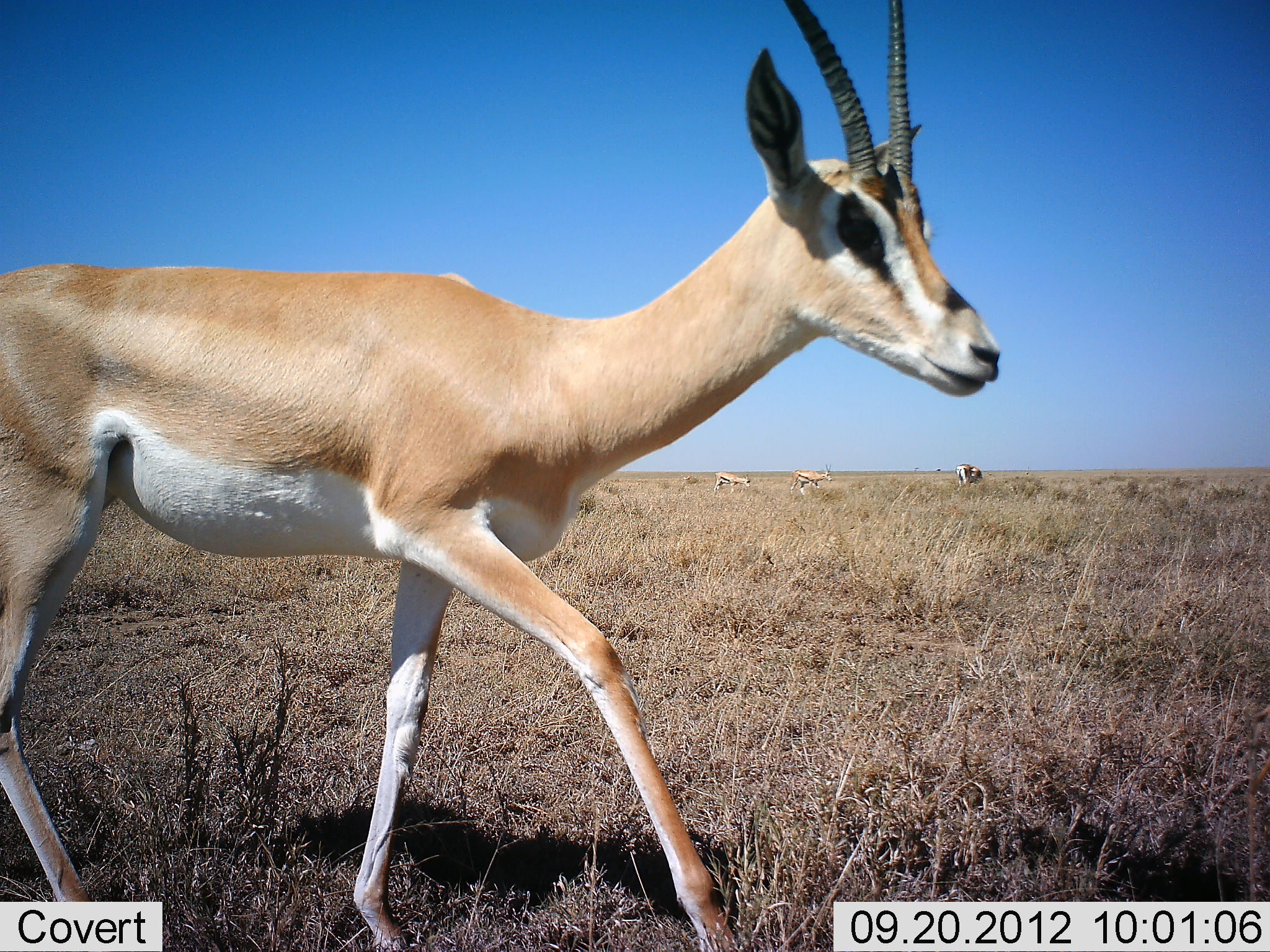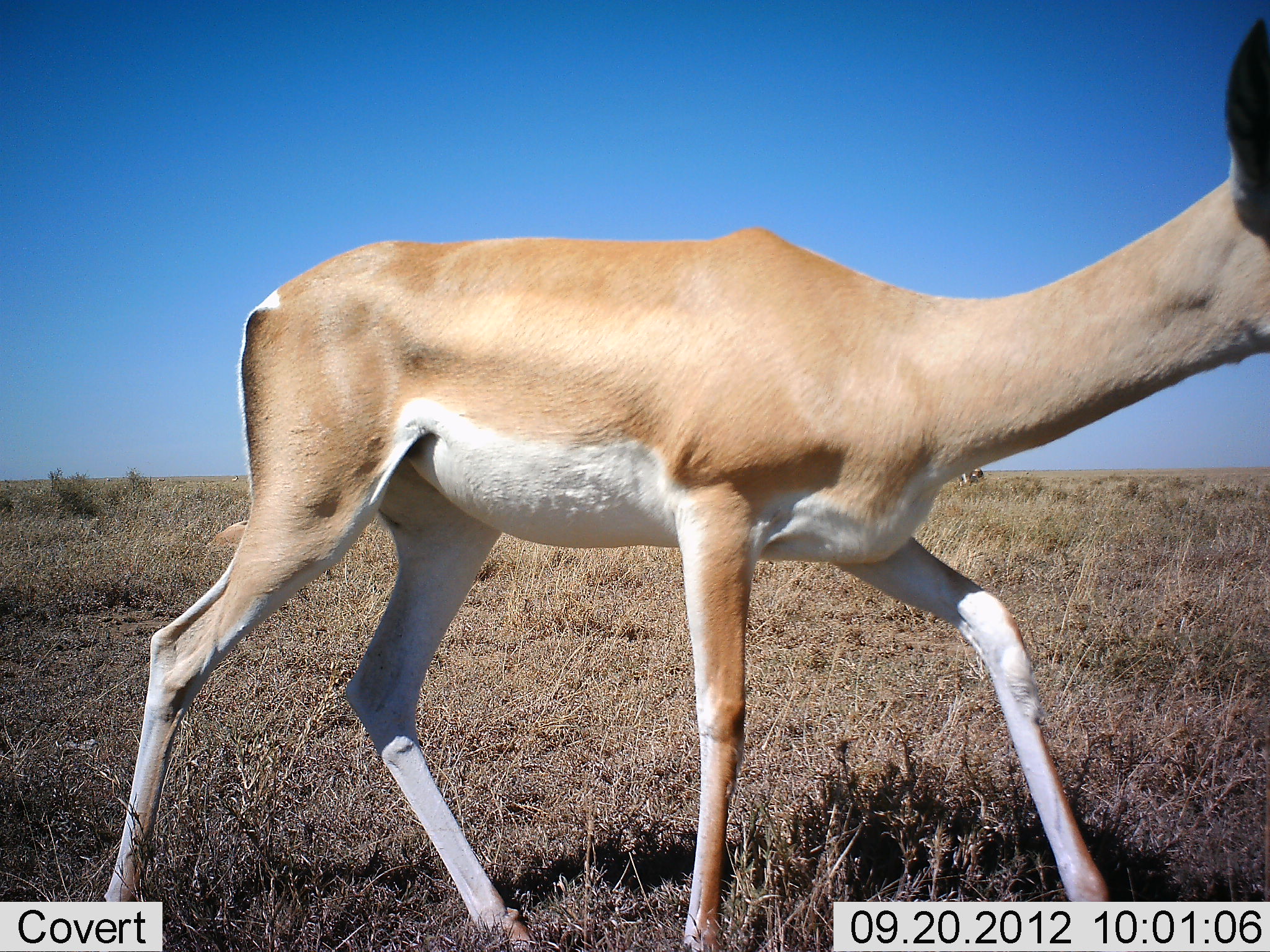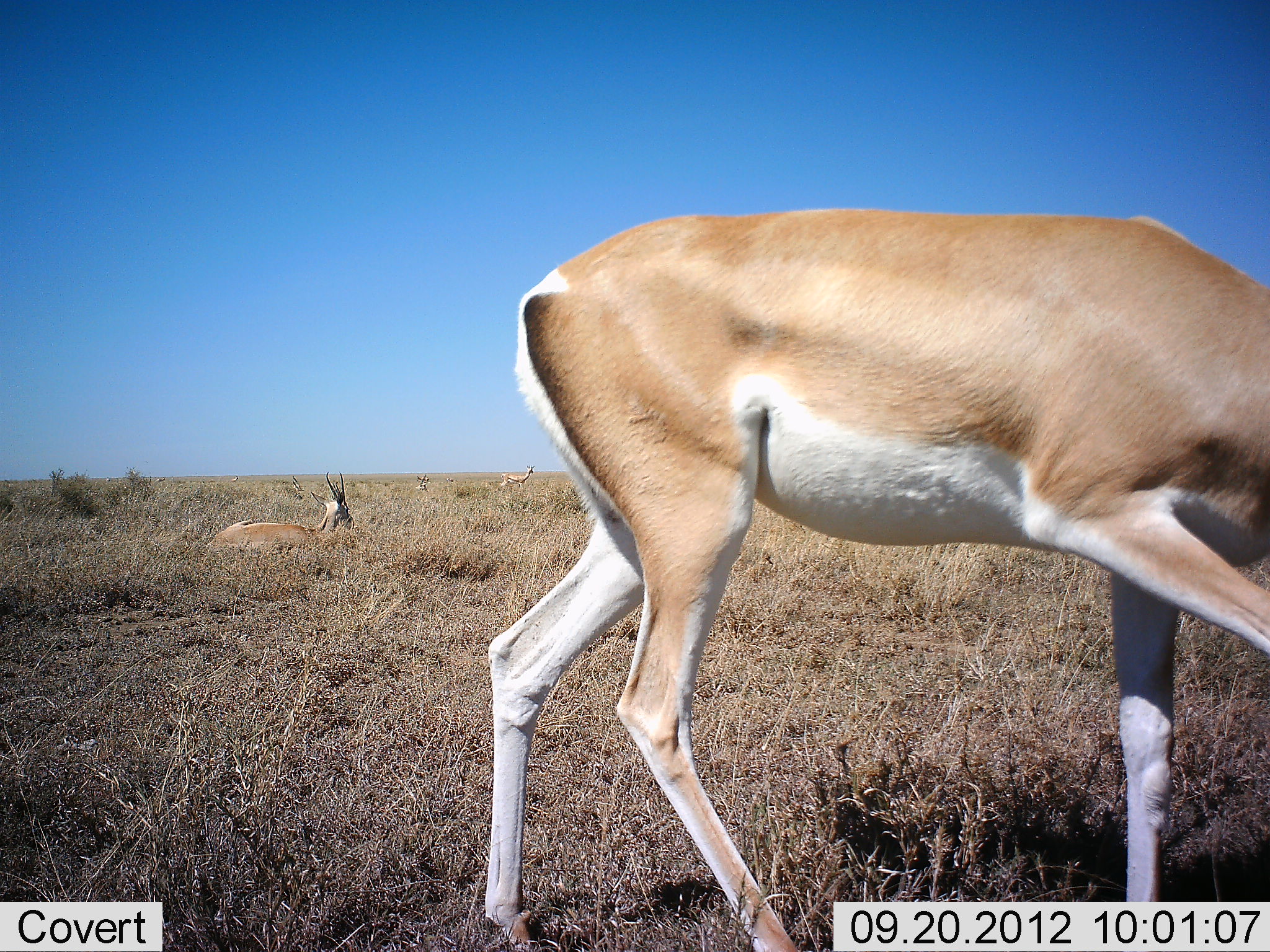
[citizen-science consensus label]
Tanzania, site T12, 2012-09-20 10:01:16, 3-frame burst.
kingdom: Animalia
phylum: Chordata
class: Mammalia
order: Artiodactyla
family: Bovidae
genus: Nanger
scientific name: Nanger granti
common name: grant's gazelle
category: gazellegrants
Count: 6.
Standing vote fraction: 50%.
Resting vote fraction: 70%.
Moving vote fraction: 90%.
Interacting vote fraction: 0%.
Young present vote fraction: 0%.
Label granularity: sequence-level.